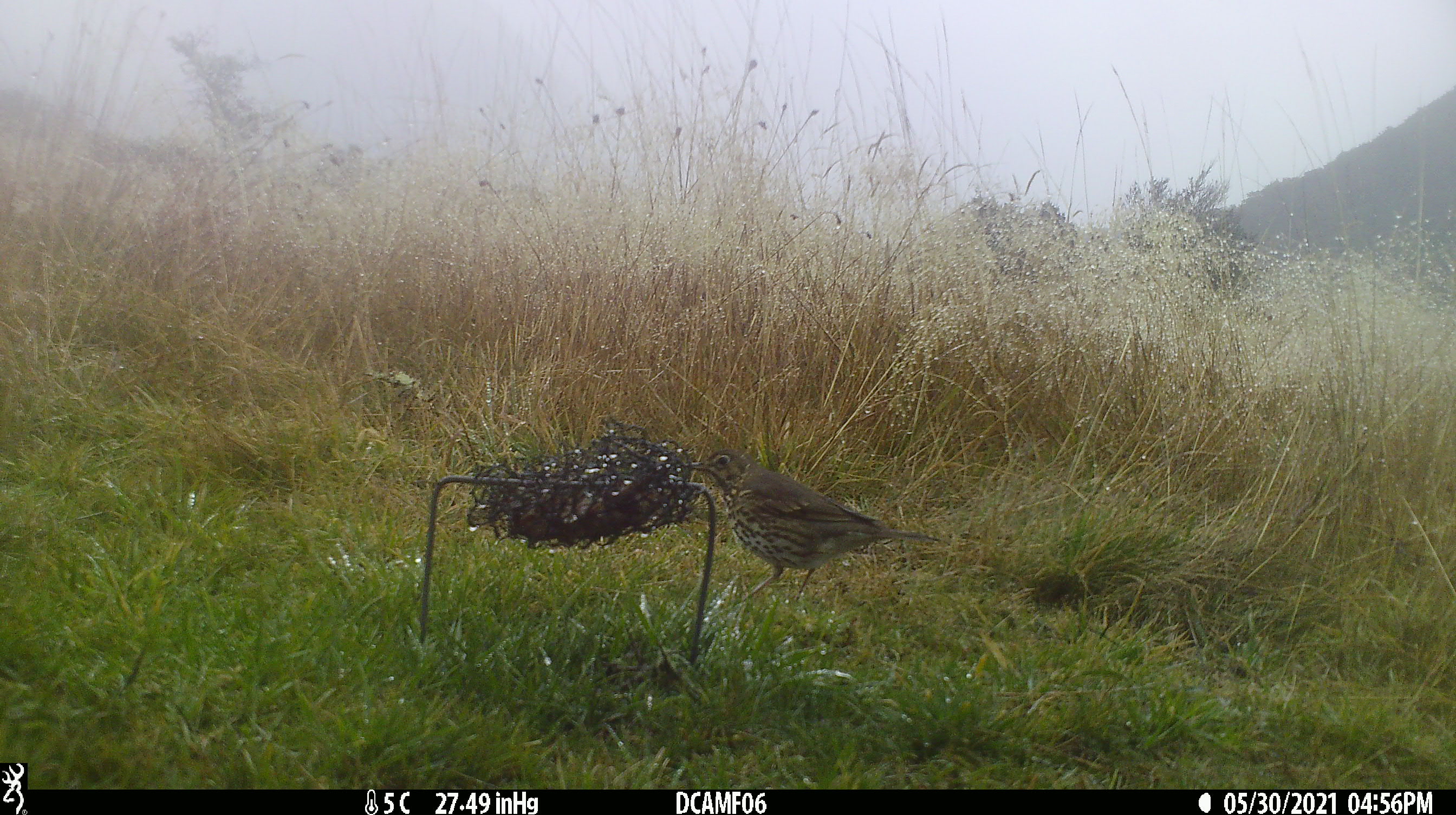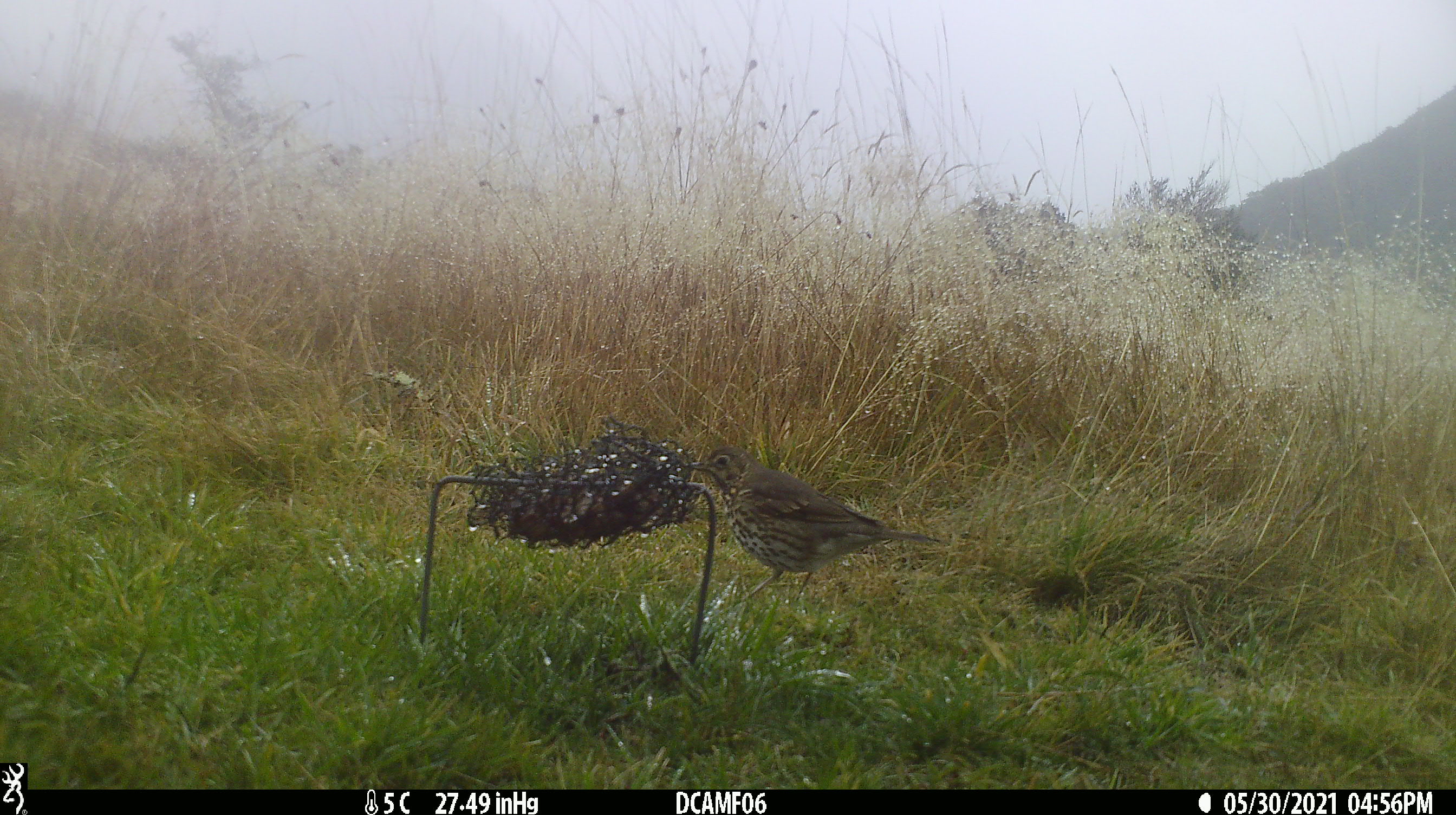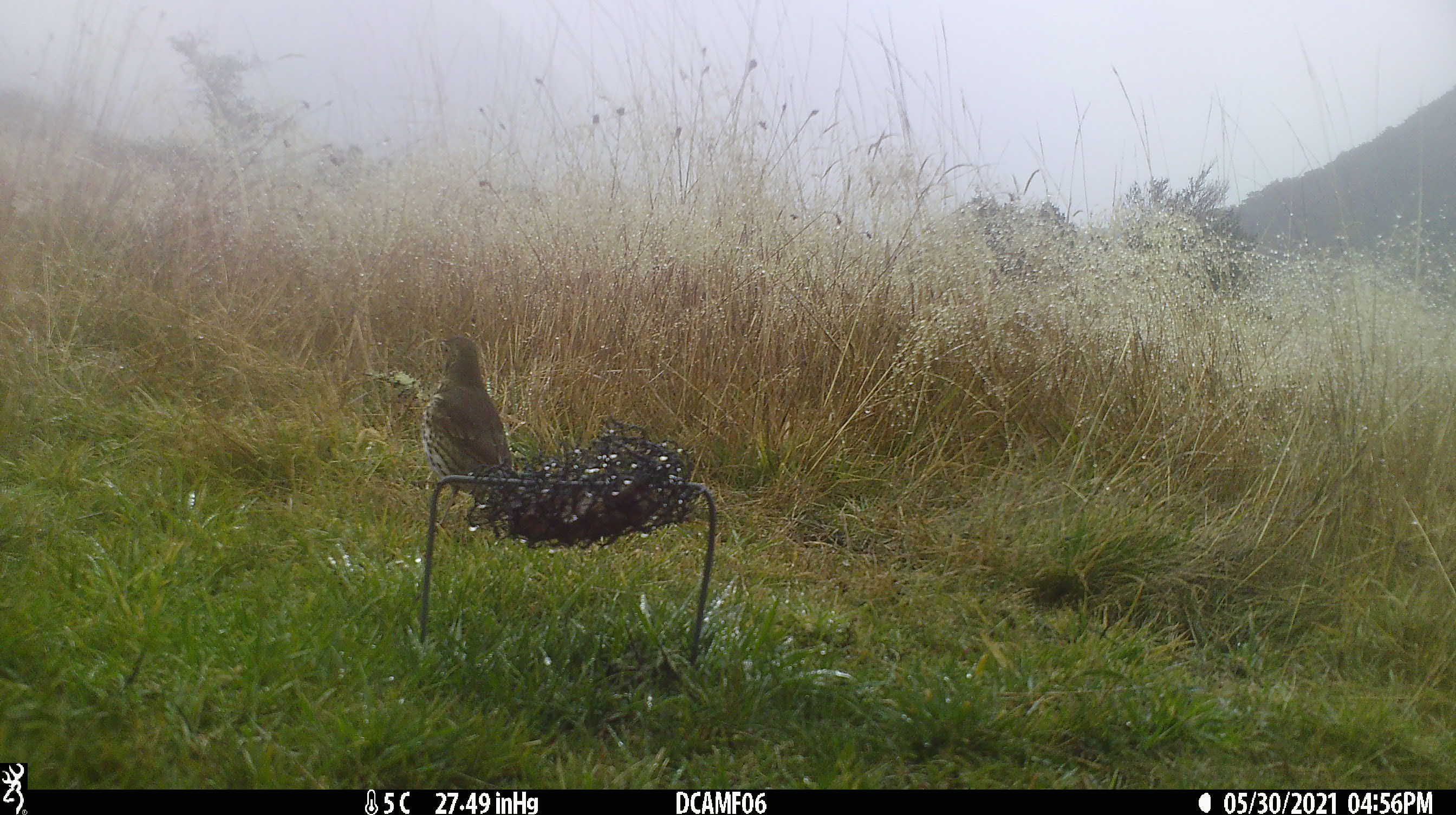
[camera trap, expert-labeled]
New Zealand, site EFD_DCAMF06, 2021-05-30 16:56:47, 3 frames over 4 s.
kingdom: Animalia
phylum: Chordata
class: Aves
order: Passeriformes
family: Turdidae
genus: Turdus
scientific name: Turdus philomelos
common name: song thrush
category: thrush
Thrush (song thrush) (Turdus philomelos).